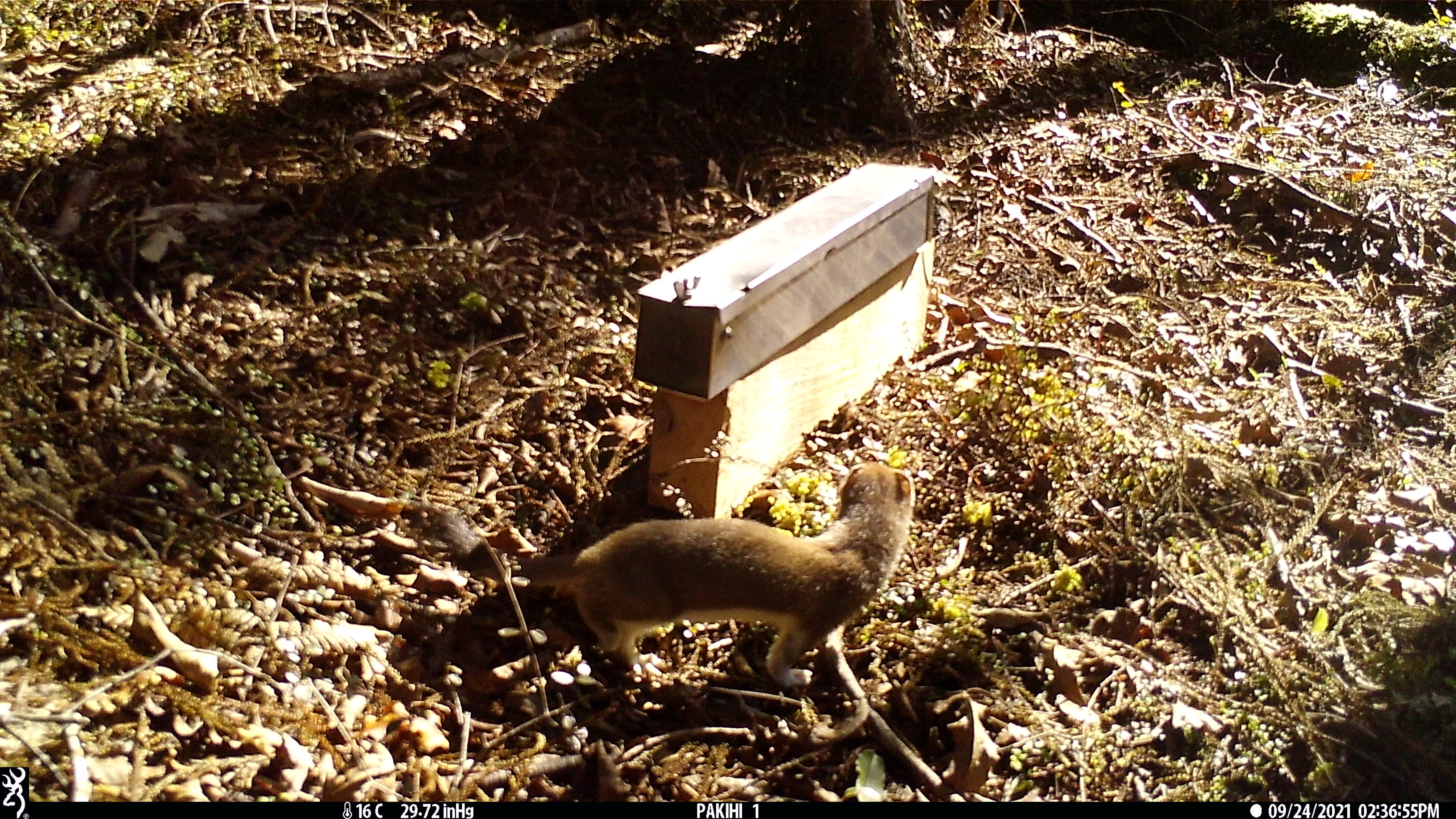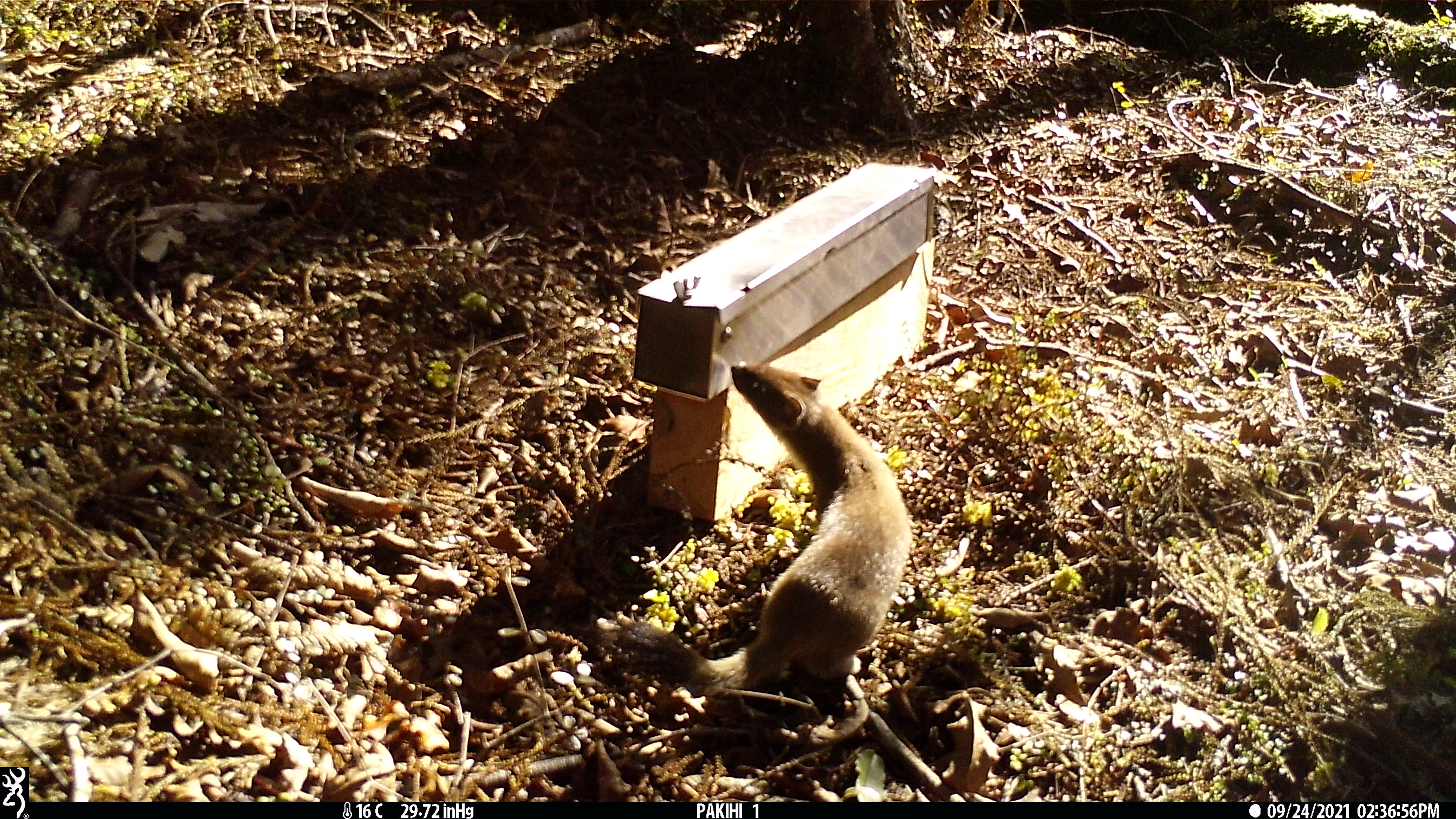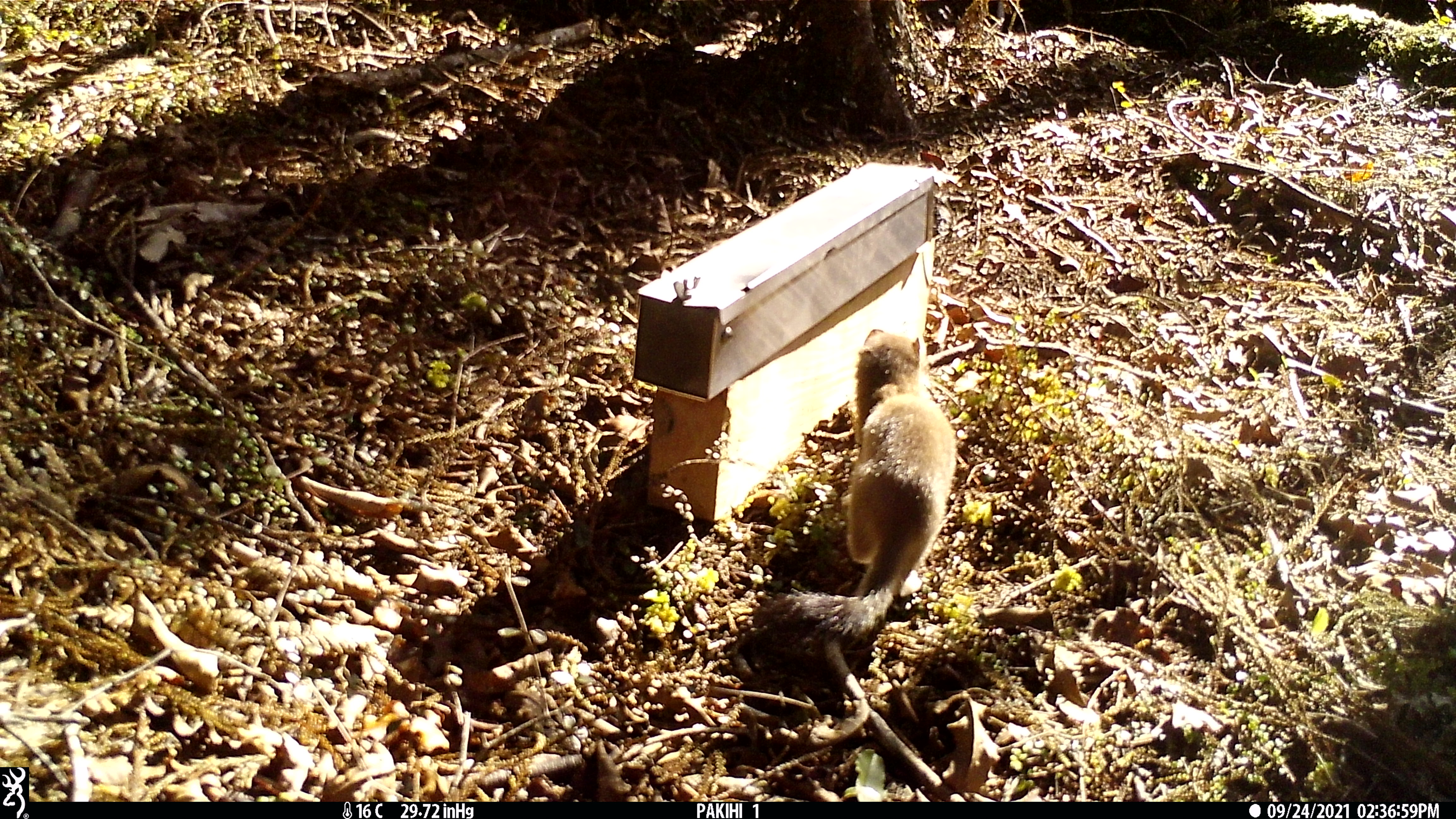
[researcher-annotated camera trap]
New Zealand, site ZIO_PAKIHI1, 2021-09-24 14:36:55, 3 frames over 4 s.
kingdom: Animalia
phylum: Chordata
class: Mammalia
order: Carnivora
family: Mustelidae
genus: Mustela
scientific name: Mustela erminea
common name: stoat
Stoat (Mustela erminea).